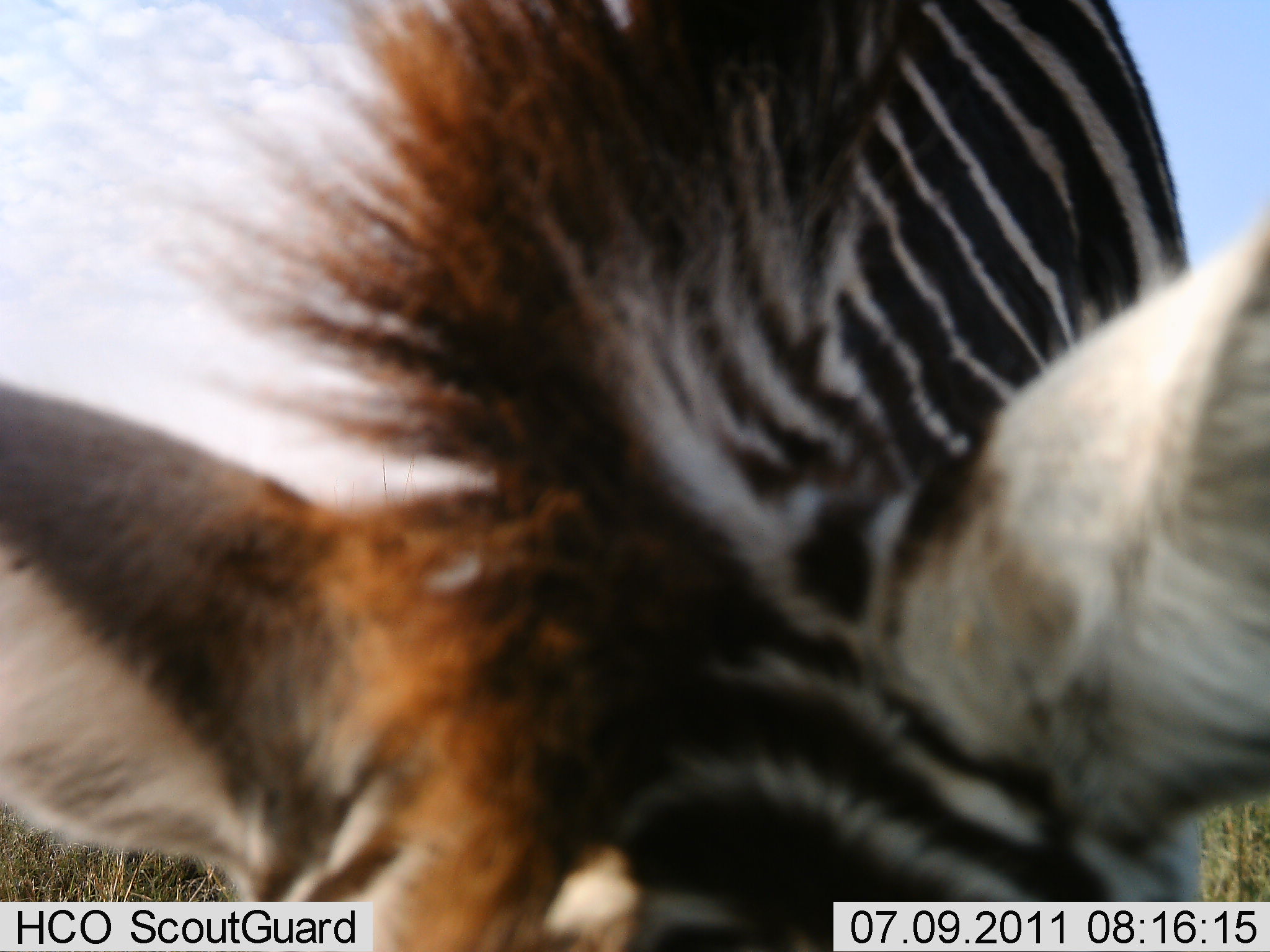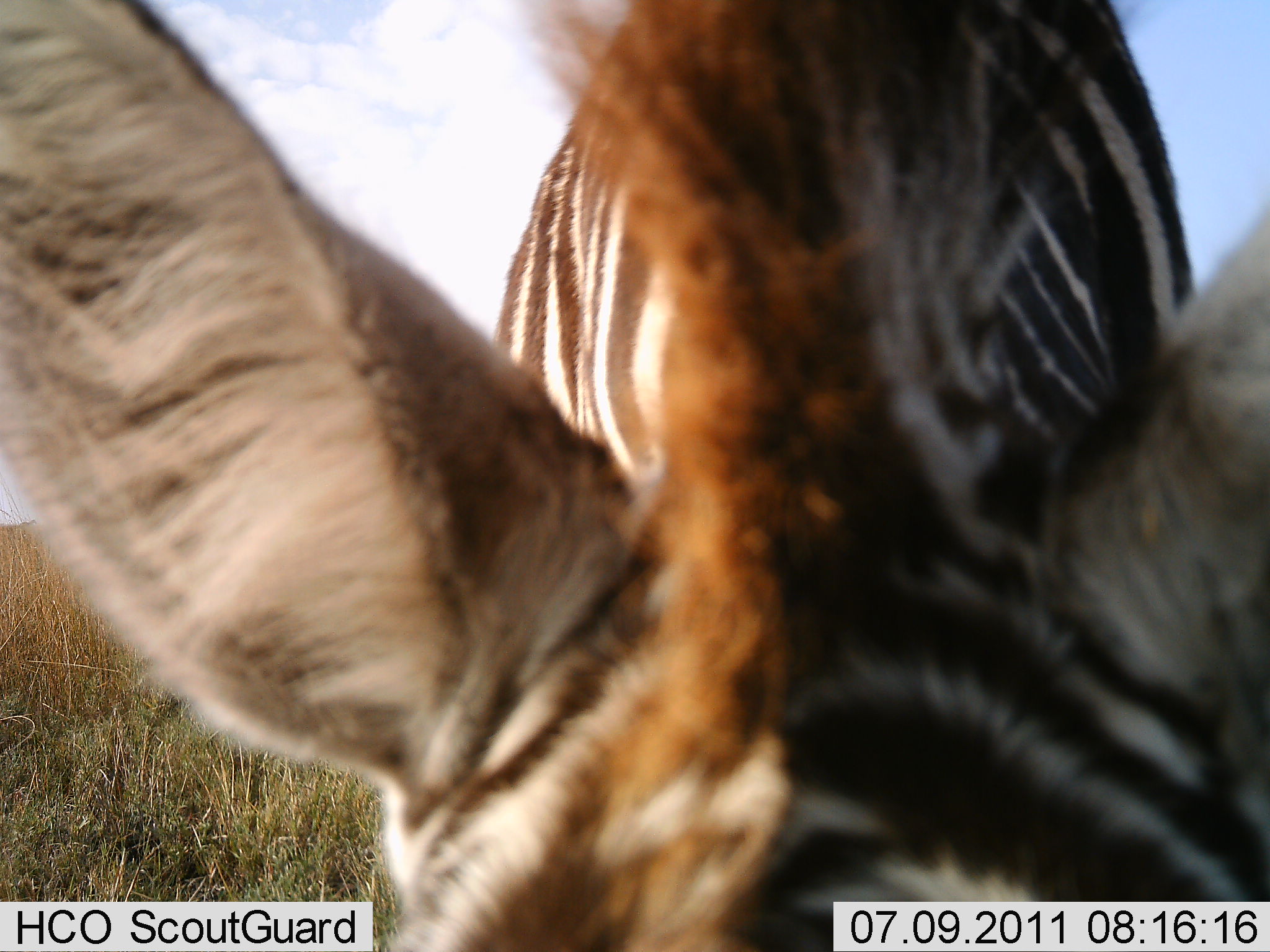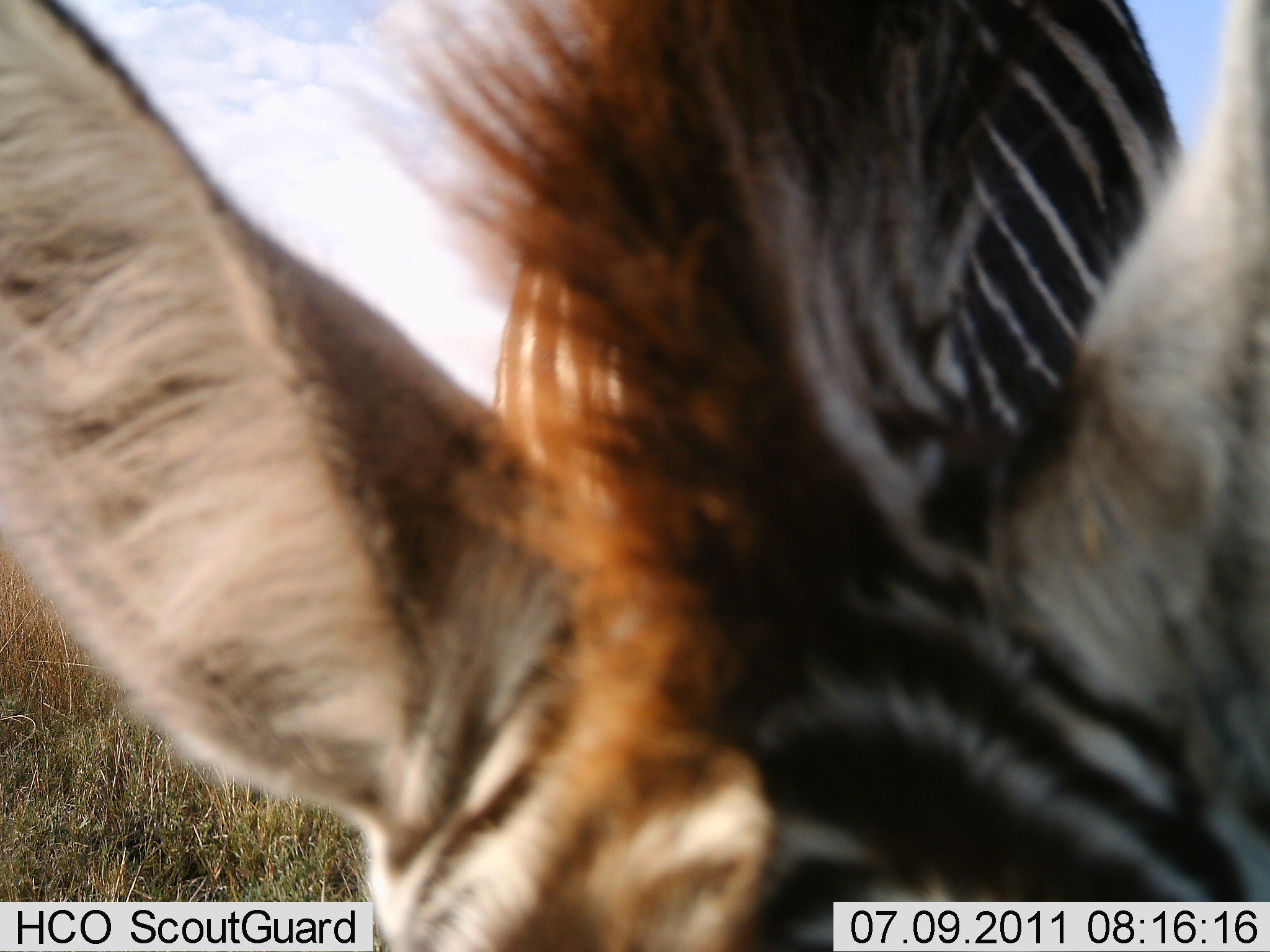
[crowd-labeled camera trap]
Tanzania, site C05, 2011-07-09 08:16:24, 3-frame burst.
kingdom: Animalia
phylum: Chordata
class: Mammalia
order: Perissodactyla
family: Equidae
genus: Equus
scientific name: Equus quagga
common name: plains zebra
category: zebra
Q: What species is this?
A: Zebra (plains zebra) (Equus quagga).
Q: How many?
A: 1.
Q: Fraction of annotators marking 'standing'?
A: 40%.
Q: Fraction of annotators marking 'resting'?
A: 0%.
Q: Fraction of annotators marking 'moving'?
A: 0%.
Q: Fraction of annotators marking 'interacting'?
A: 50%.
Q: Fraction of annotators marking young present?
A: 0%.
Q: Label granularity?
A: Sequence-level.